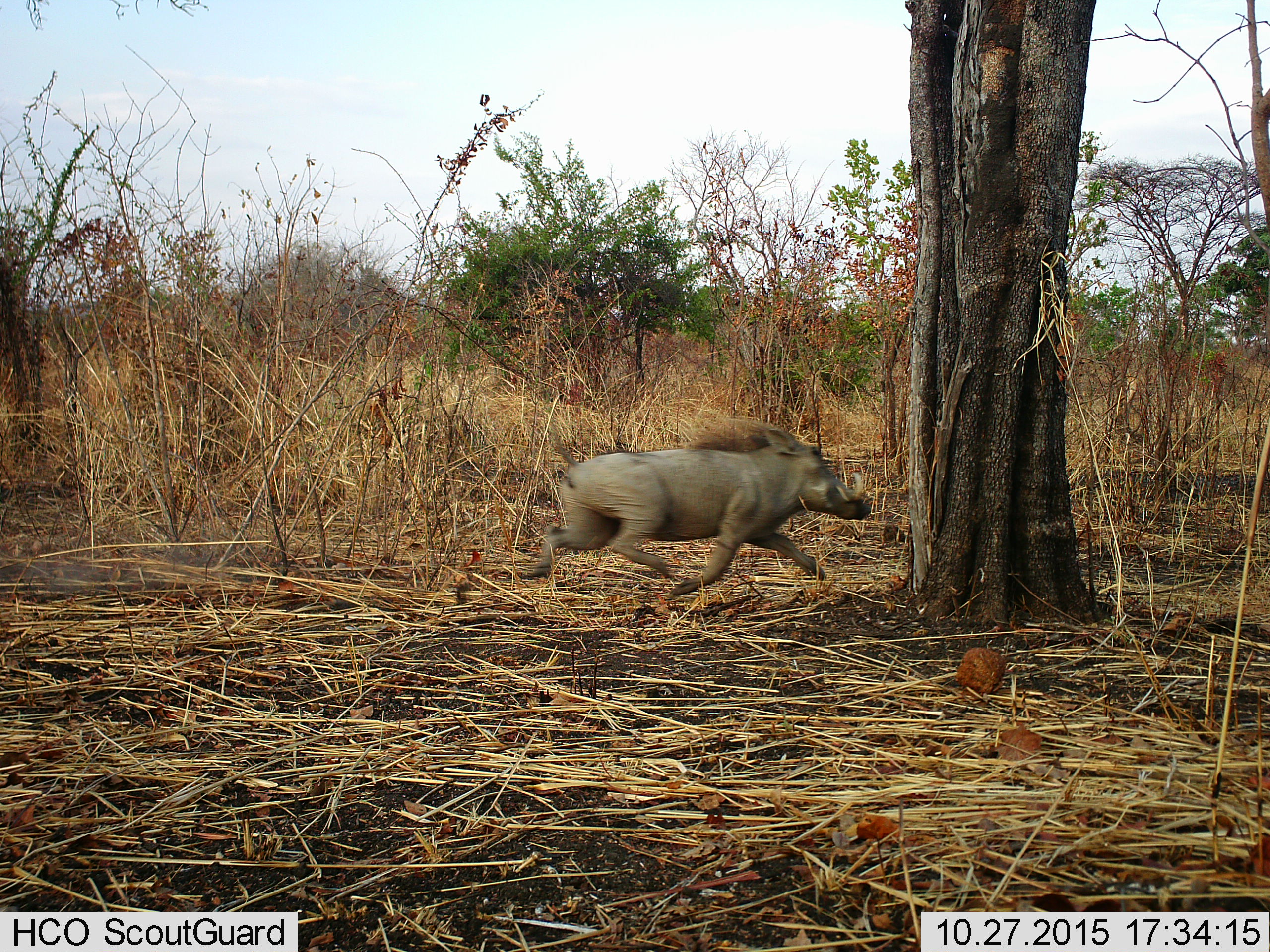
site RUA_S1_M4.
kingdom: Animalia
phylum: Chordata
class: Mammalia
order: Artiodactyla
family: Suidae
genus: Phacochoerus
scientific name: Phacochoerus africanus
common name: warthog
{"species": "warthog (Phacochoerus africanus)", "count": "1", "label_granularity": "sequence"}